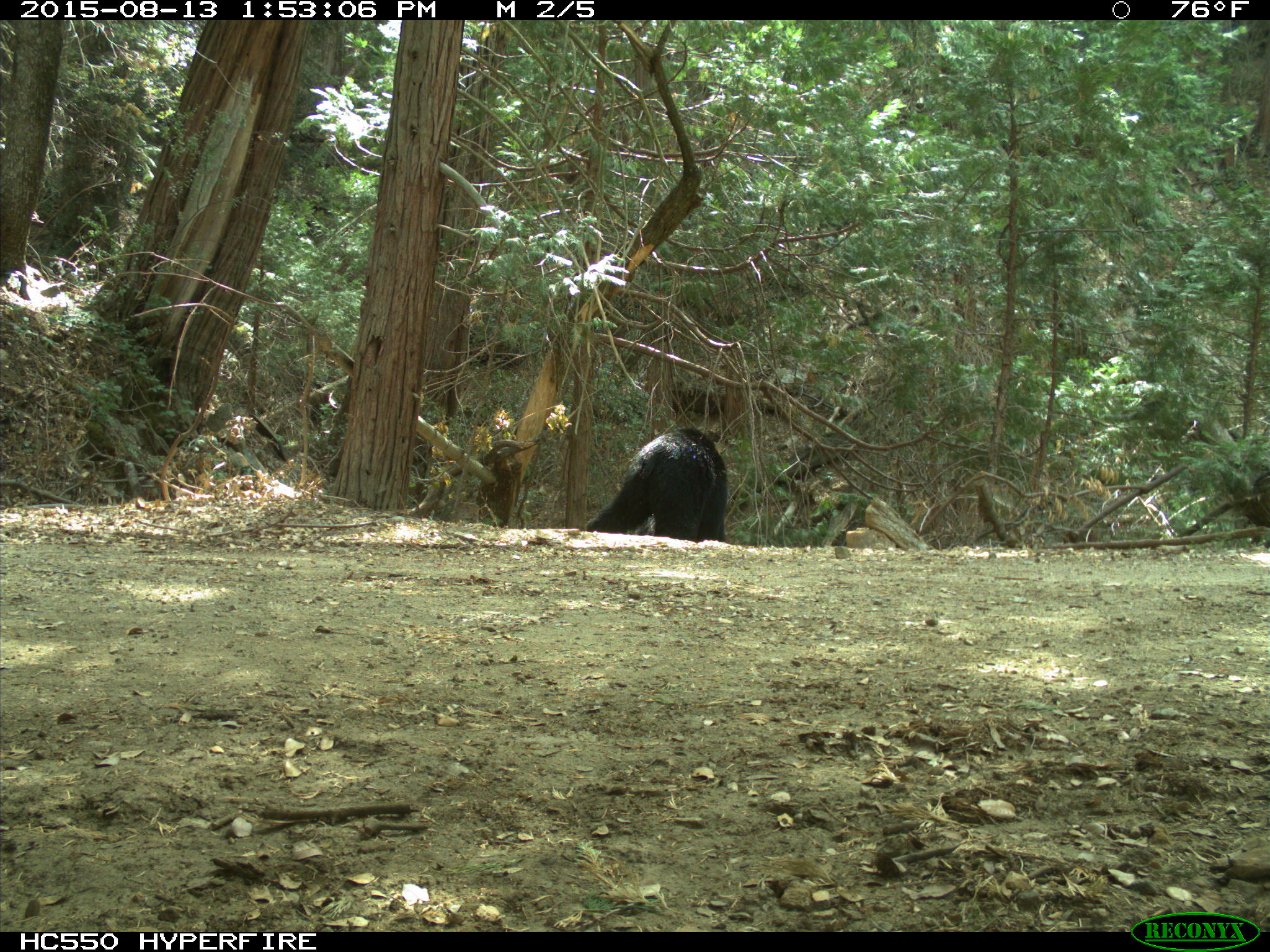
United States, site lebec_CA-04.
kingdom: Animalia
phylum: Chordata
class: Mammalia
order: Carnivora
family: Ursidae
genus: Ursus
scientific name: Ursus americanus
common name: american black bear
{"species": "Ursus americanus (american black bear)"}